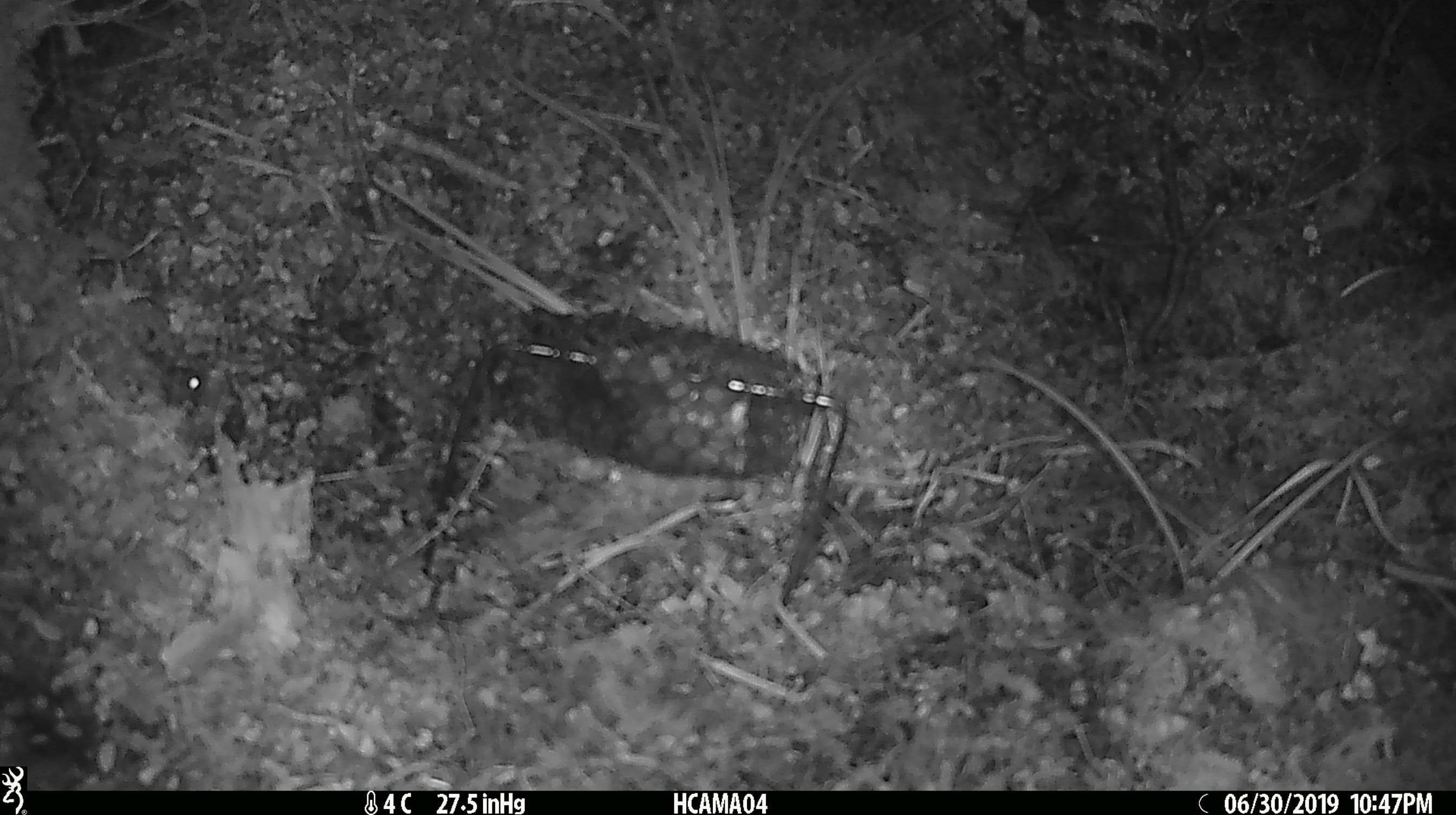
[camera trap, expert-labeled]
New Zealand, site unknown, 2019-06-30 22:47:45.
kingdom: Animalia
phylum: Chordata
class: Mammalia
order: Rodentia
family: Muridae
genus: Mus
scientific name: Mus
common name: mouse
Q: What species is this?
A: Mouse (Mus).